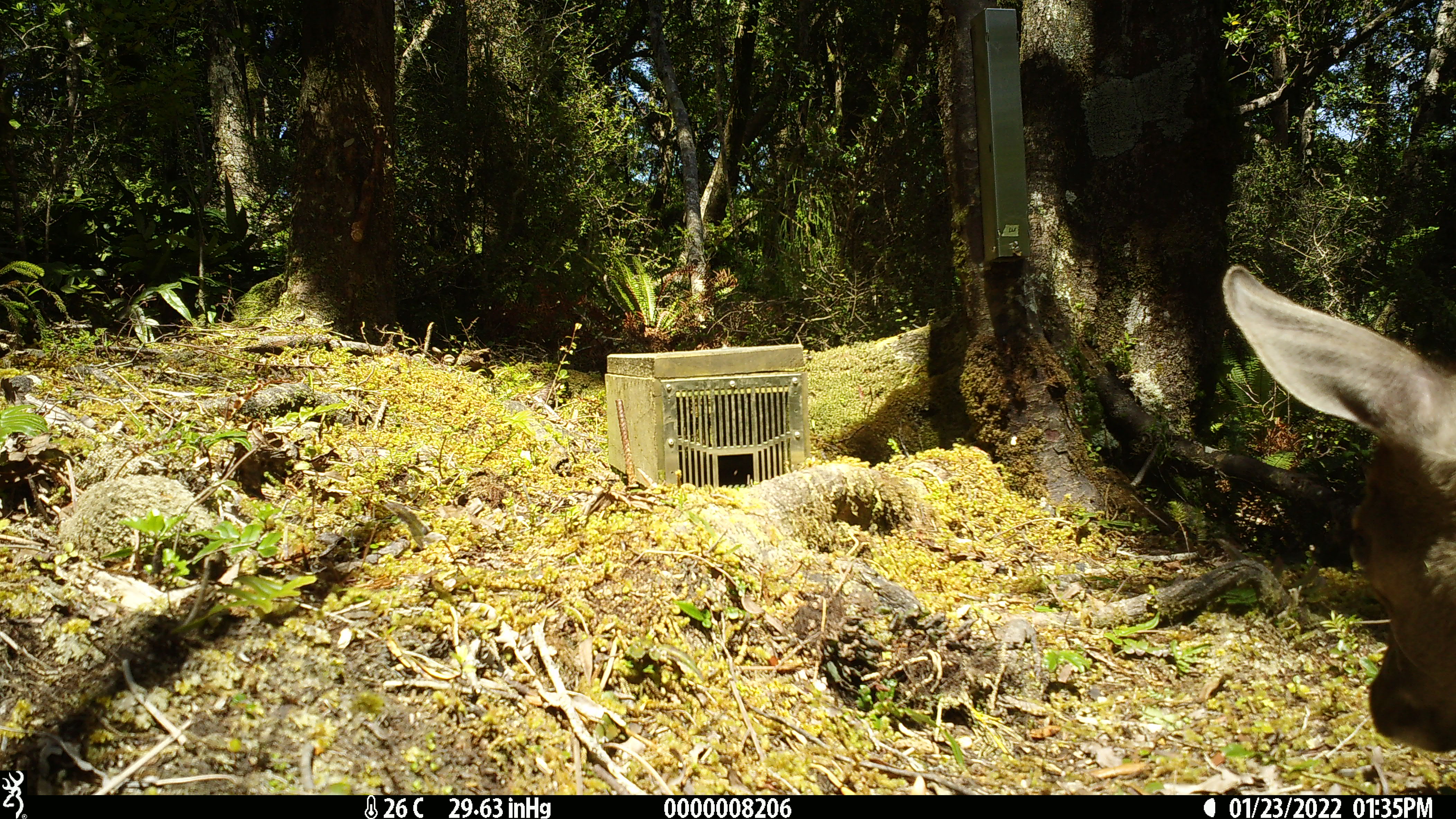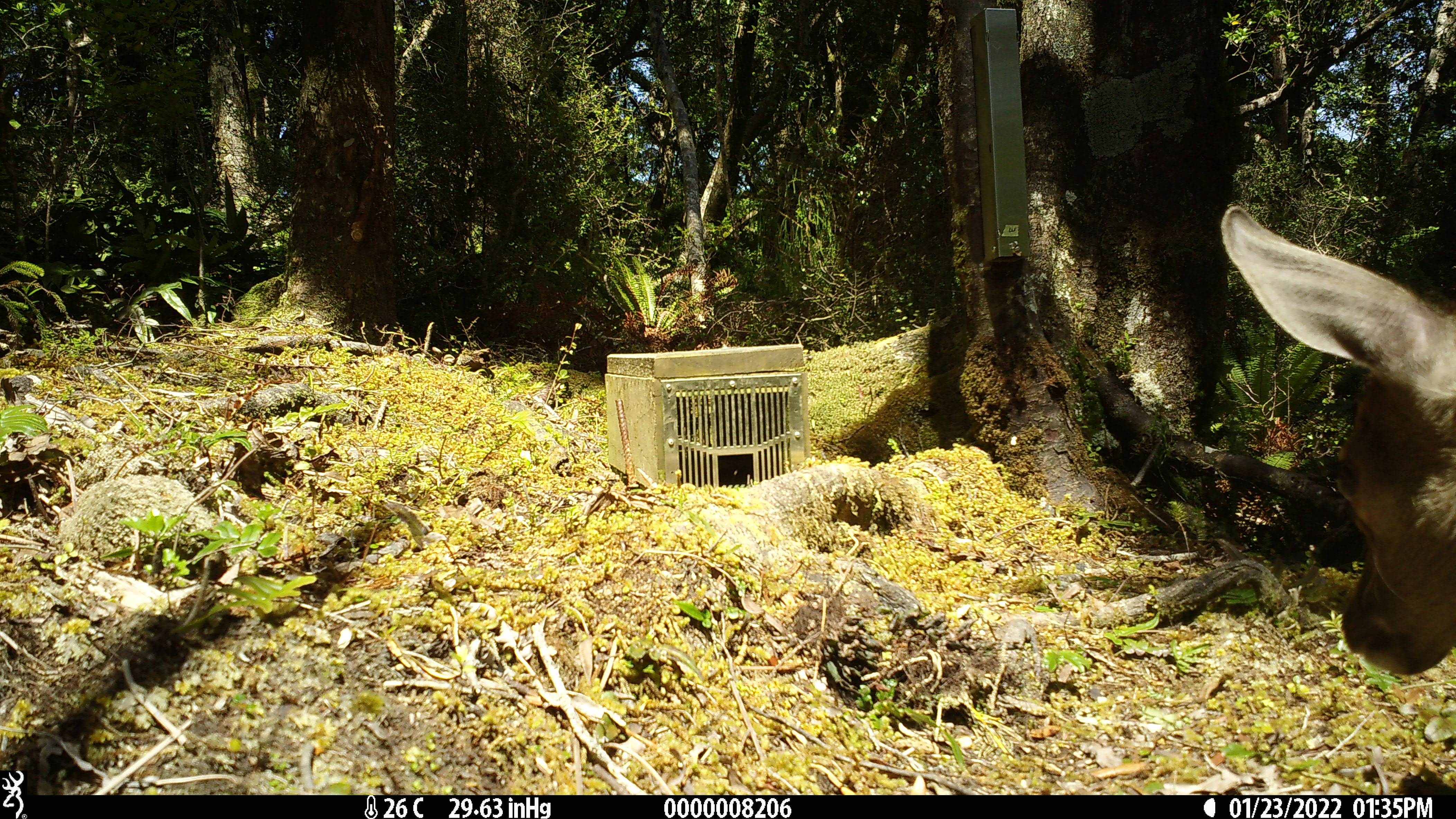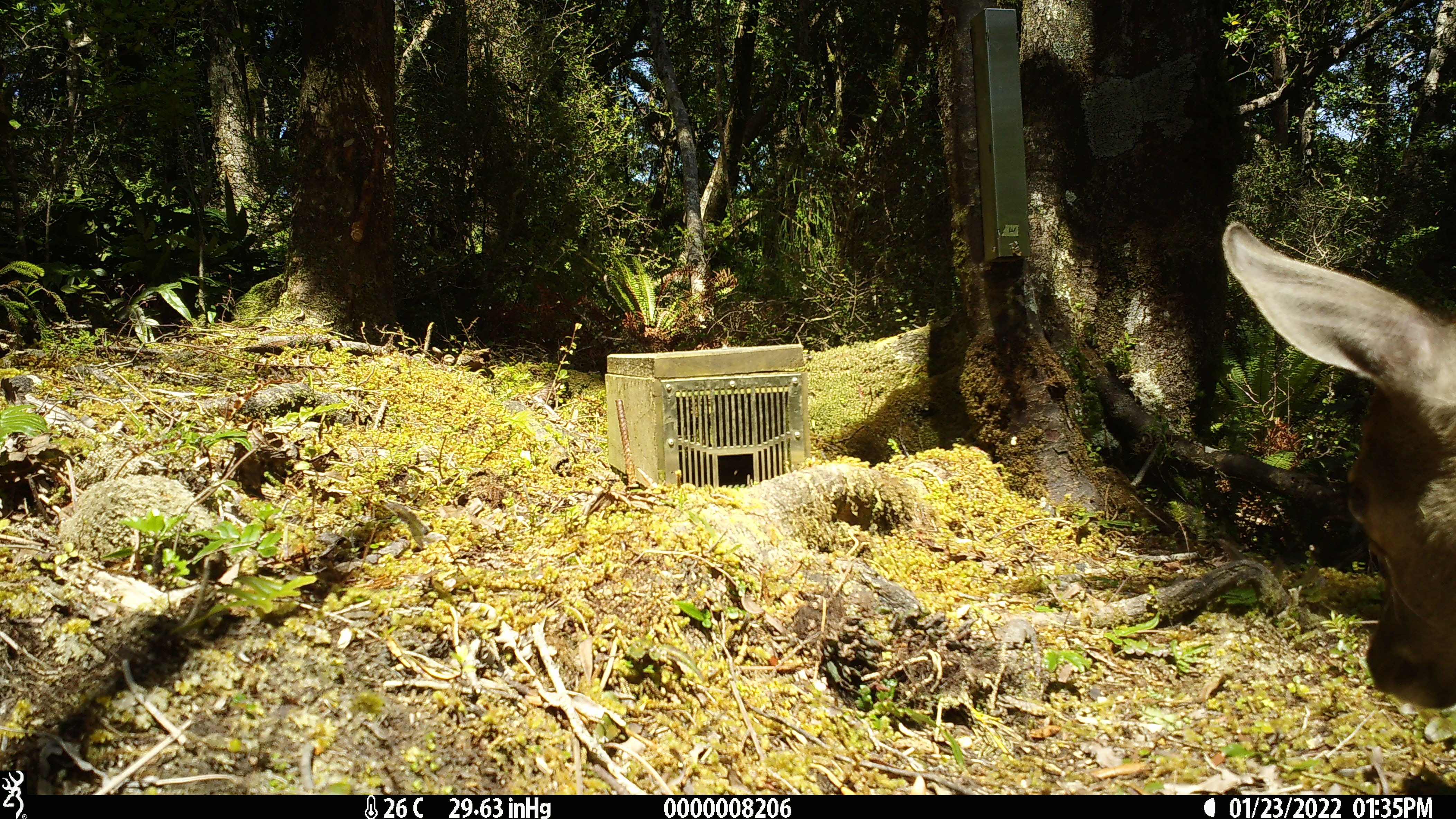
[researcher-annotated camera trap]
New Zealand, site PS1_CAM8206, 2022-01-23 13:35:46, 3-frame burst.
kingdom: Animalia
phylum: Chordata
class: Mammalia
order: Artiodactyla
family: Cervidae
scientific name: Cervidae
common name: deer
Deer (Cervidae).